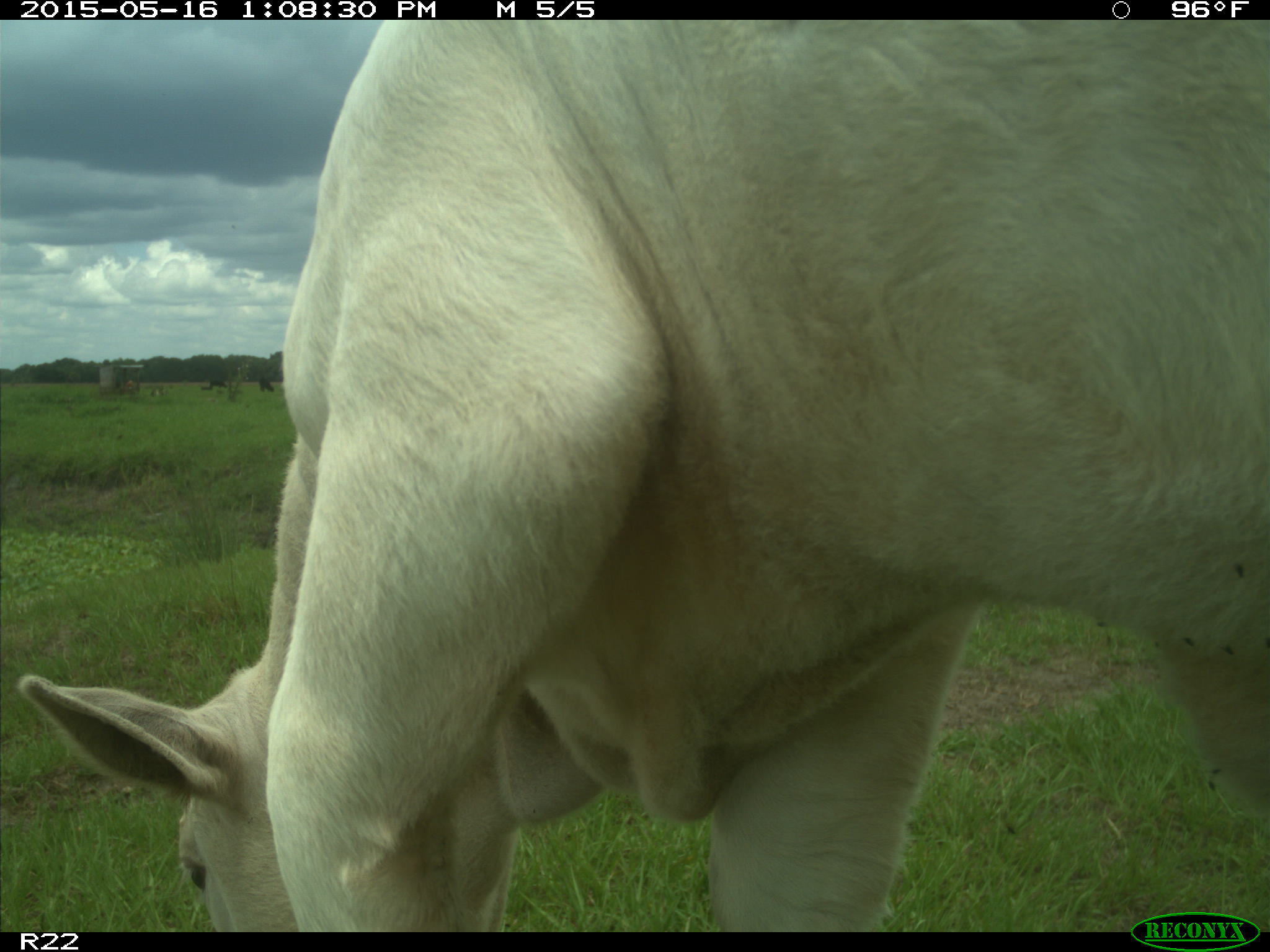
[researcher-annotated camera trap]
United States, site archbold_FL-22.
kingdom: Animalia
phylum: Chordata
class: Mammalia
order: Artiodactyla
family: Bovidae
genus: Bos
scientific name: Bos taurus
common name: domestic cow